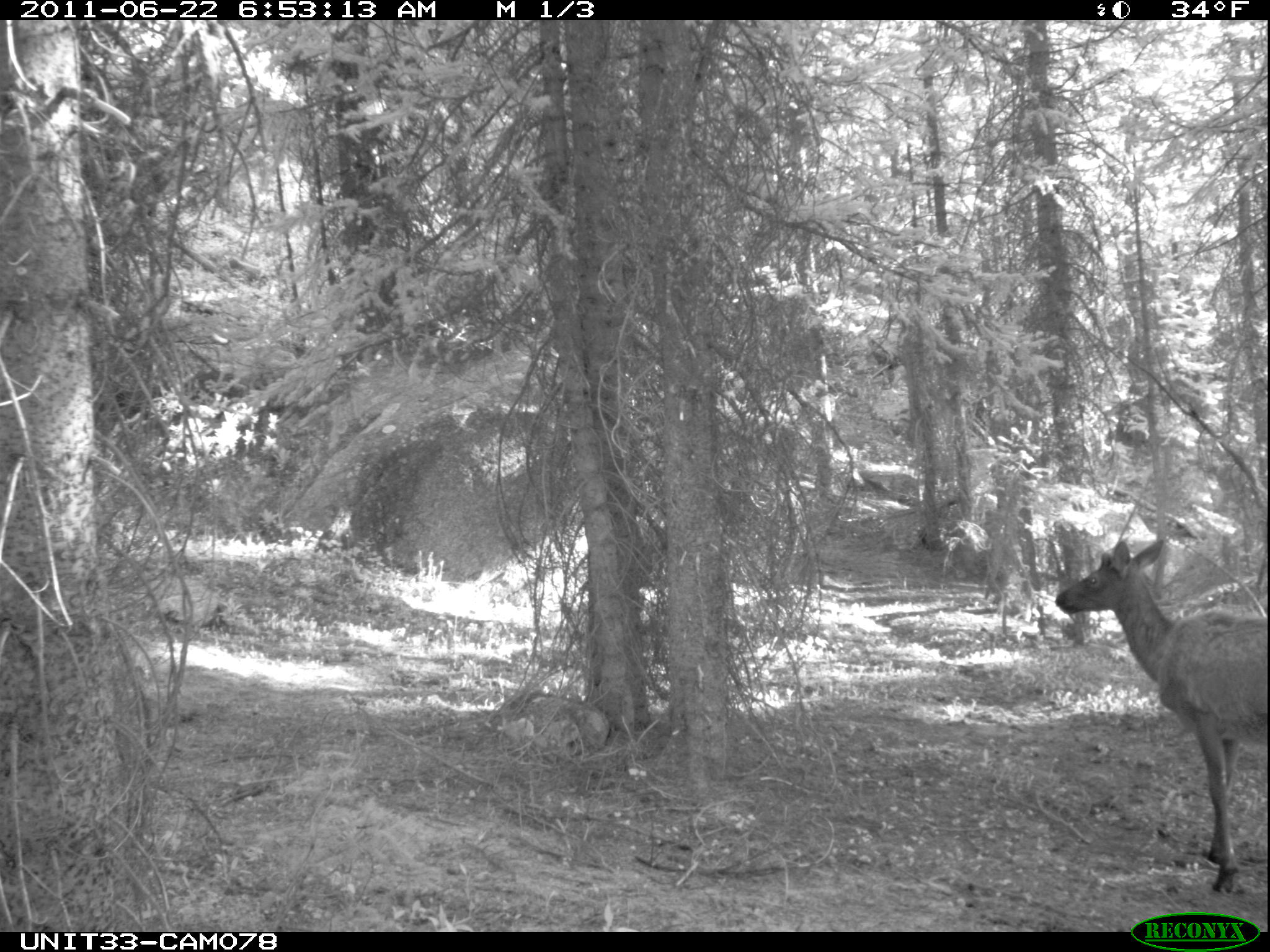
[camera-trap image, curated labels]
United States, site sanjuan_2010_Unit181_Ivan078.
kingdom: Animalia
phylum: Chordata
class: Mammalia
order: Artiodactyla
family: Cervidae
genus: Cervus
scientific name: Cervus elaphus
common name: red deer